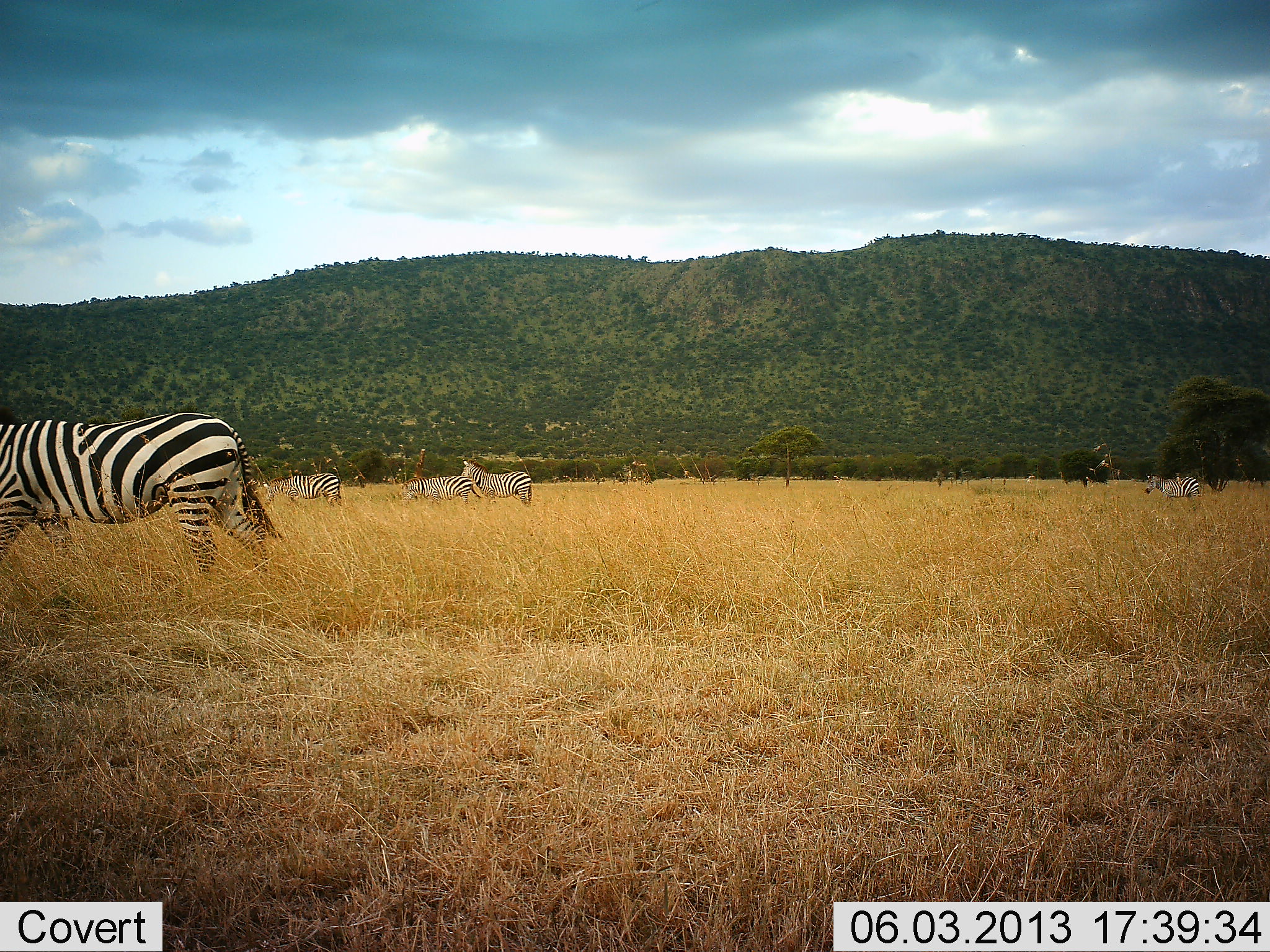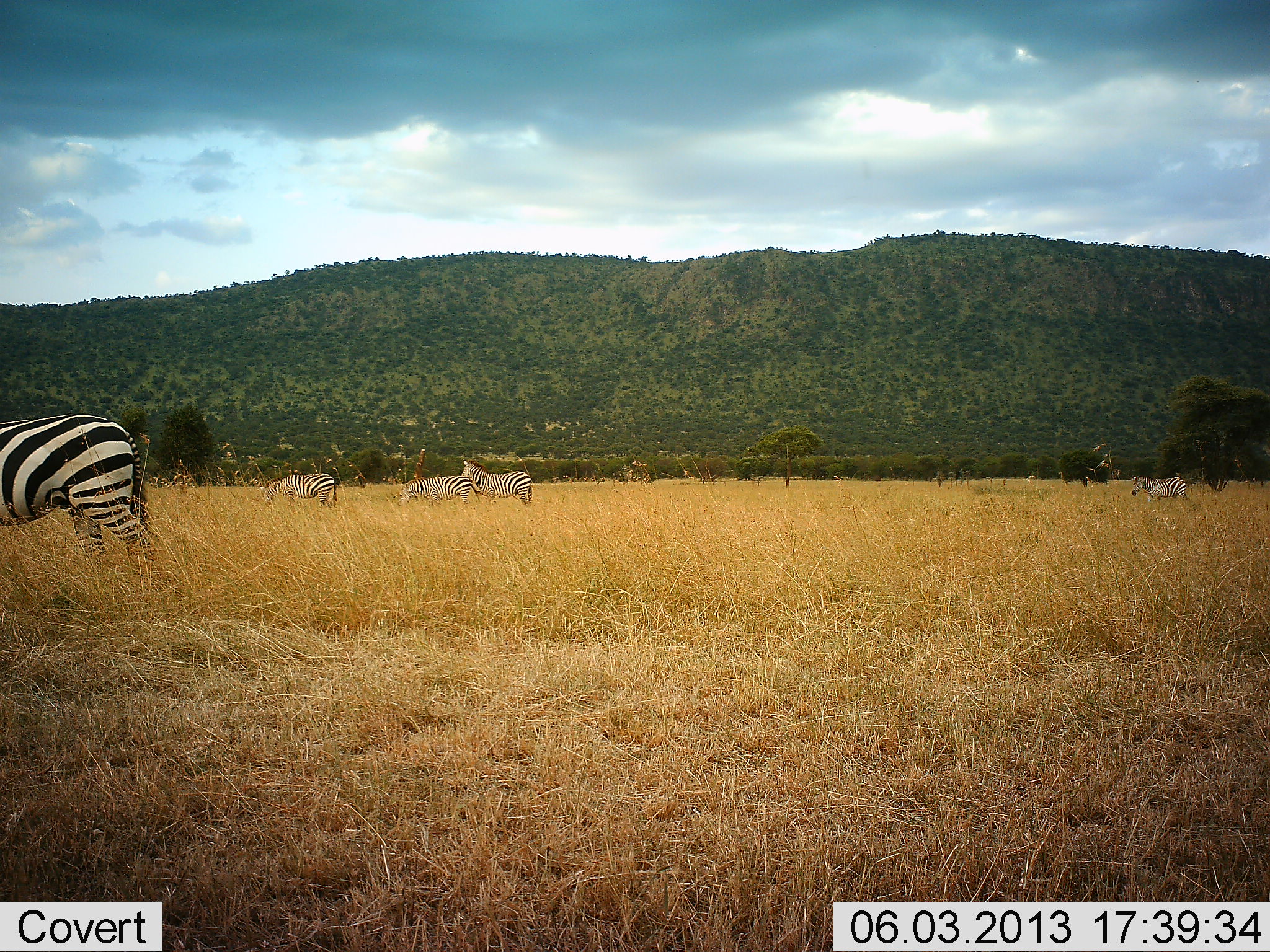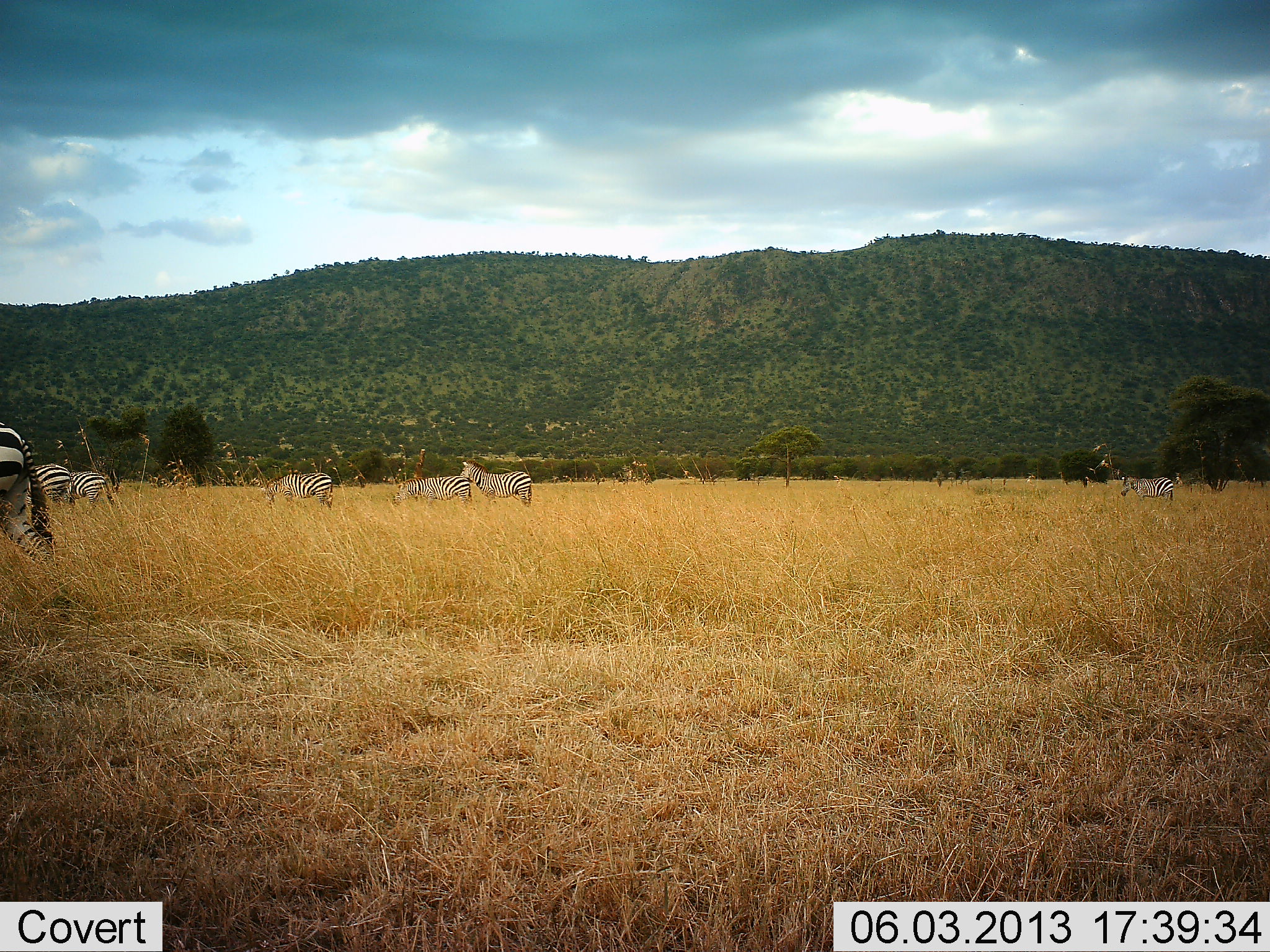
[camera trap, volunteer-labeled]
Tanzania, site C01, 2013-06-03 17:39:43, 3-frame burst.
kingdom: Animalia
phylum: Chordata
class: Mammalia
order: Perissodactyla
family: Equidae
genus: Equus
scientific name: Equus quagga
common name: plains zebra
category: zebra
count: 7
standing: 50%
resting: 5%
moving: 95%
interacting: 5%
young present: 0%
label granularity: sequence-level